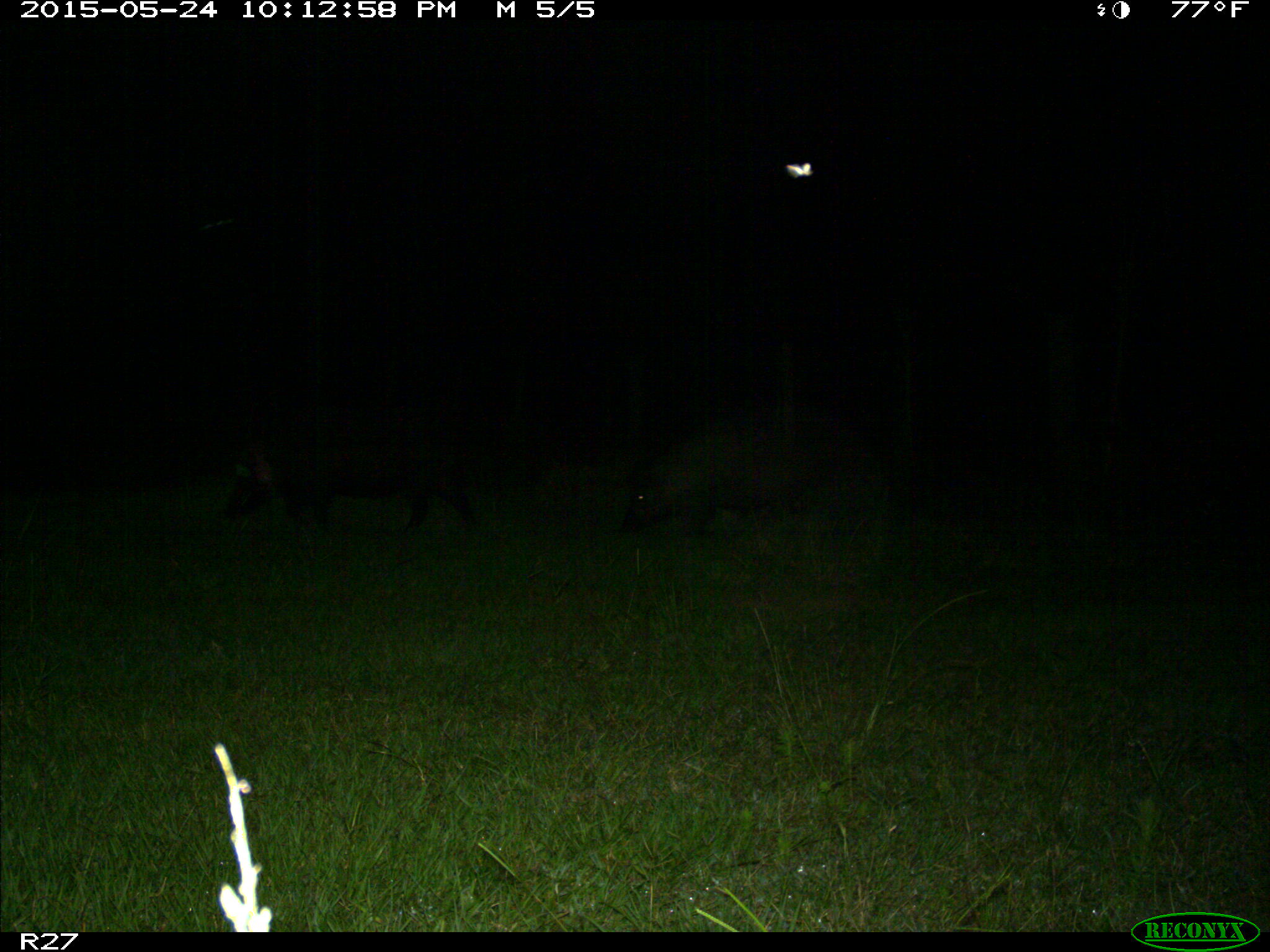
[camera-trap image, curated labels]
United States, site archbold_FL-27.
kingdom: Animalia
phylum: Chordata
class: Mammalia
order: Artiodactyla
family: Suidae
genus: Sus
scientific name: Sus scrofa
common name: wild boar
Sus scrofa (wild boar).